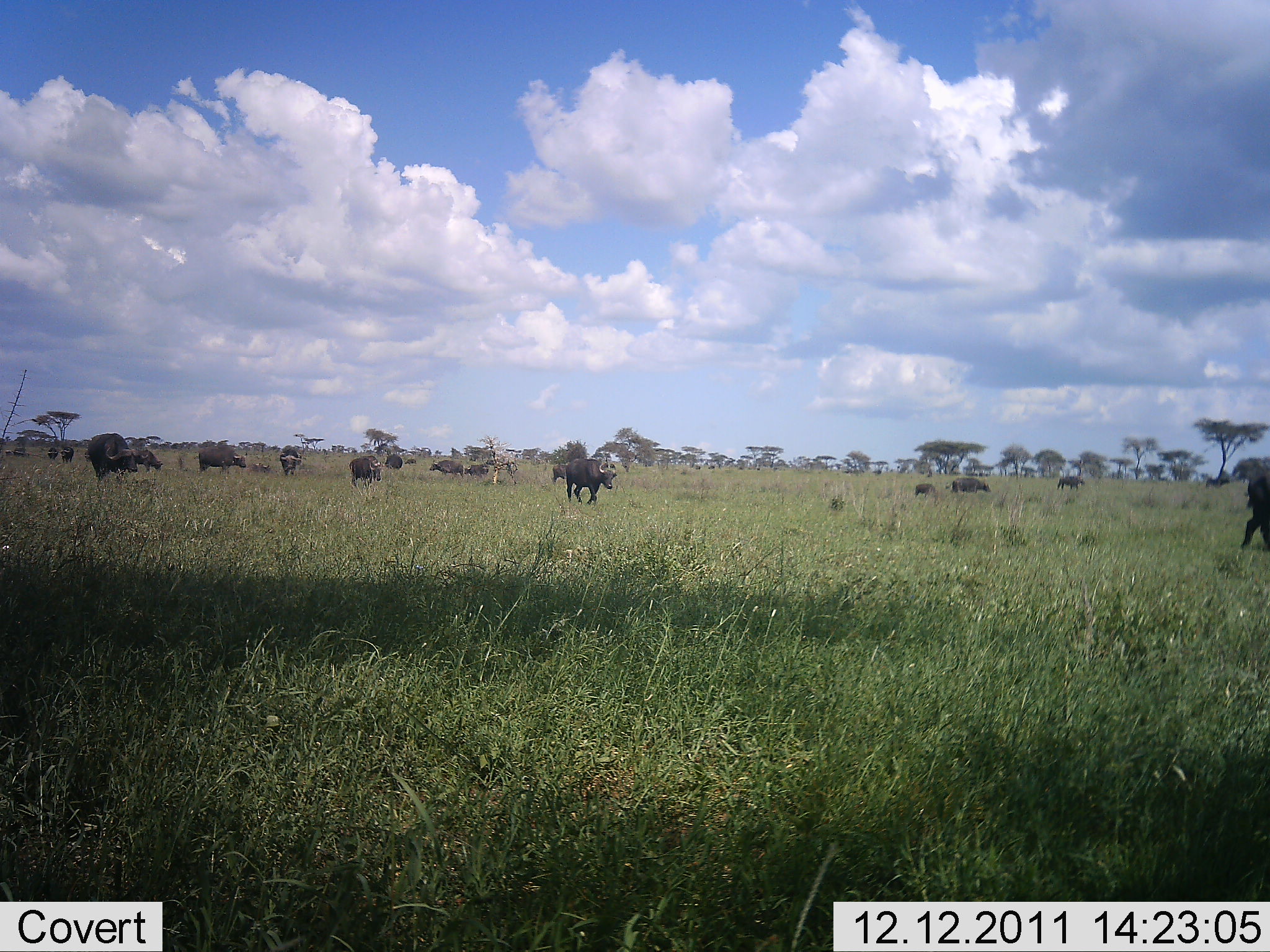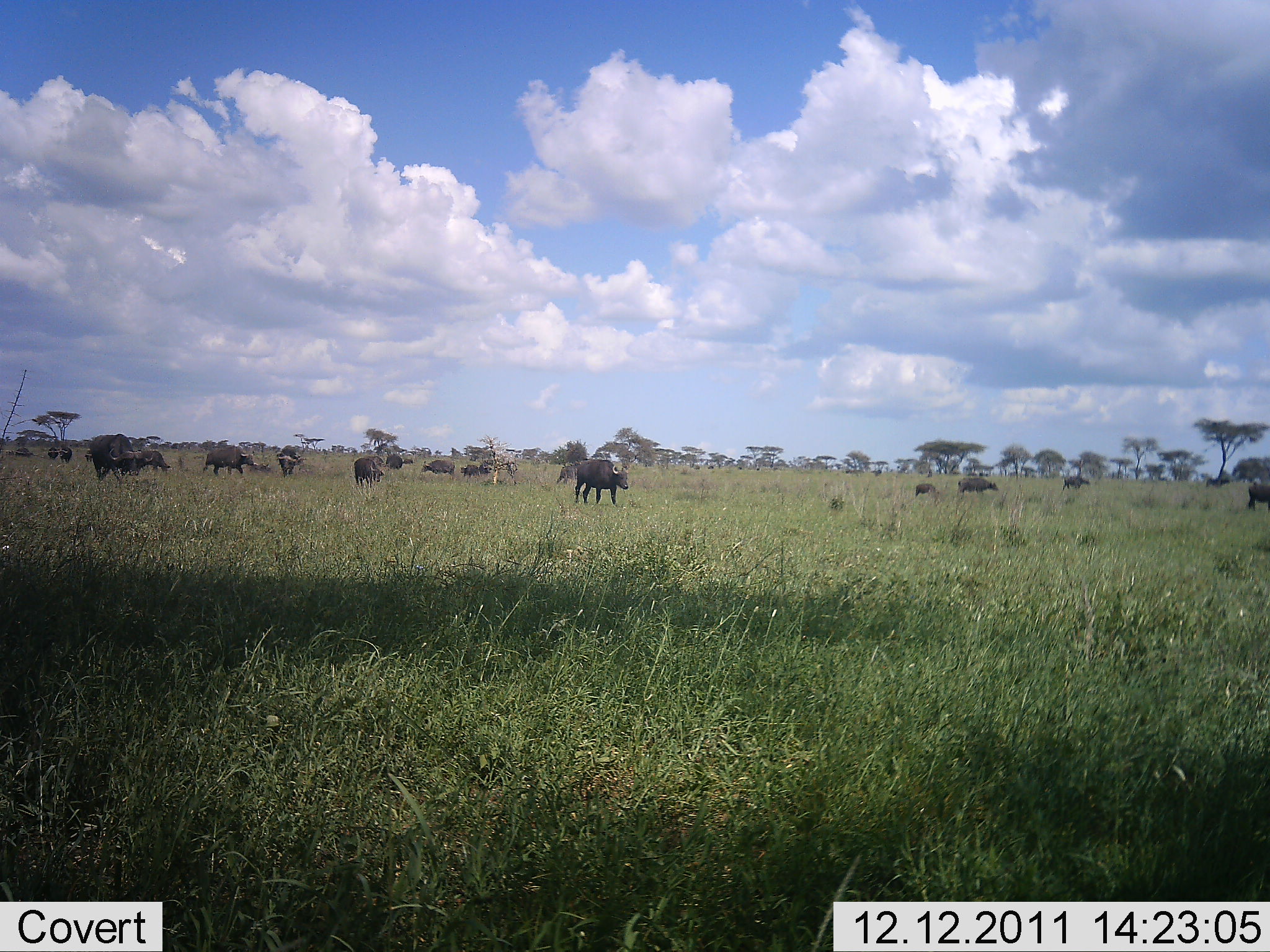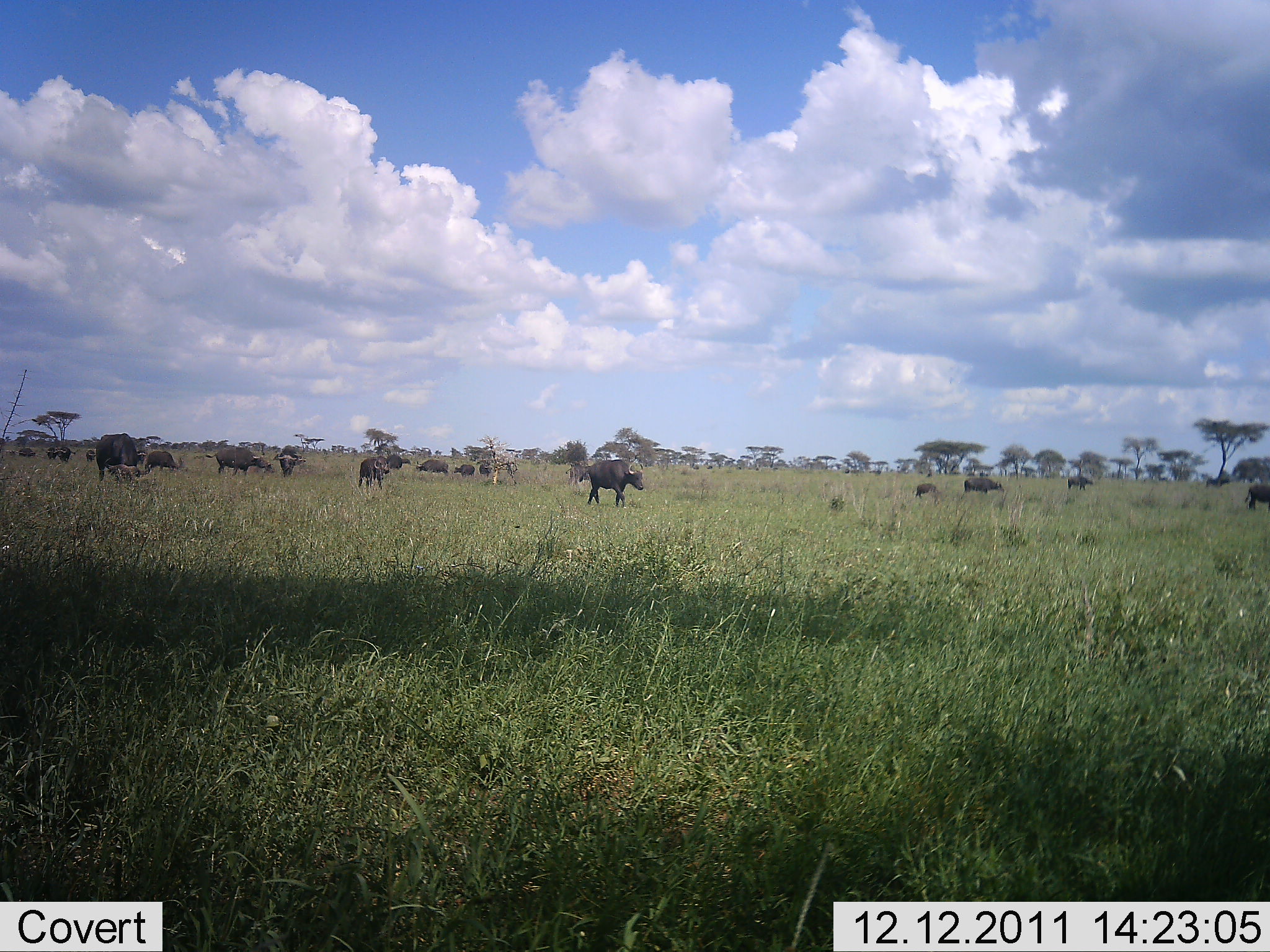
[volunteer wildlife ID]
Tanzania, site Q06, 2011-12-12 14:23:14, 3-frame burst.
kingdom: Animalia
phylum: Chordata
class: Mammalia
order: Artiodactyla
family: Bovidae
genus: Syncerus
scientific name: Syncerus caffer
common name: cape buffalo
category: buffalo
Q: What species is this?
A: Buffalo (cape buffalo) (Syncerus caffer).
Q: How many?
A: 11-50.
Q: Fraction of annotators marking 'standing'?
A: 30%.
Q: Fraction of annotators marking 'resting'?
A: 10%.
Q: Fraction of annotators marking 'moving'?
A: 100%.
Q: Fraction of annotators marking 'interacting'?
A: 0%.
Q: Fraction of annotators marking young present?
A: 0%.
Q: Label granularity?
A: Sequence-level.